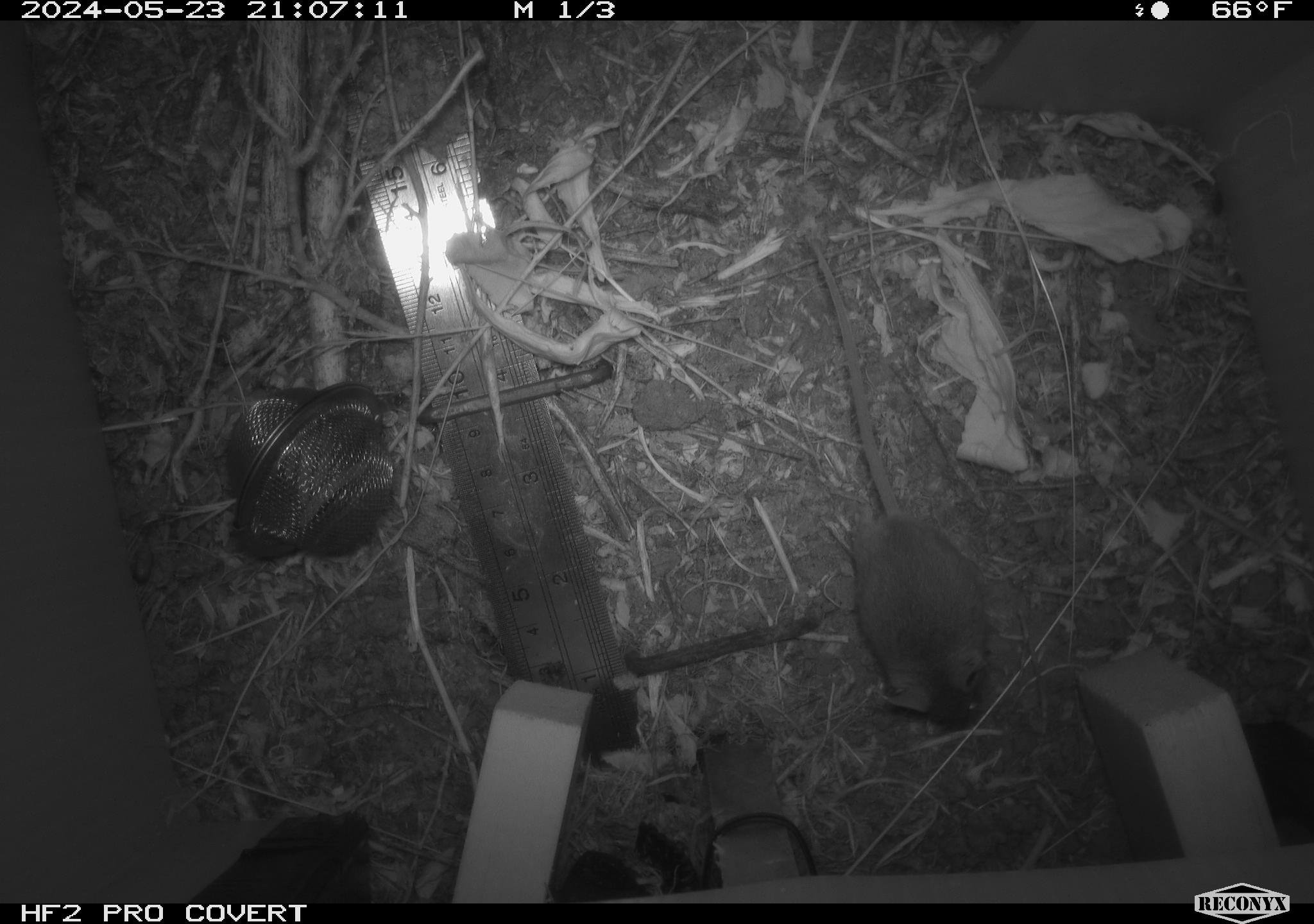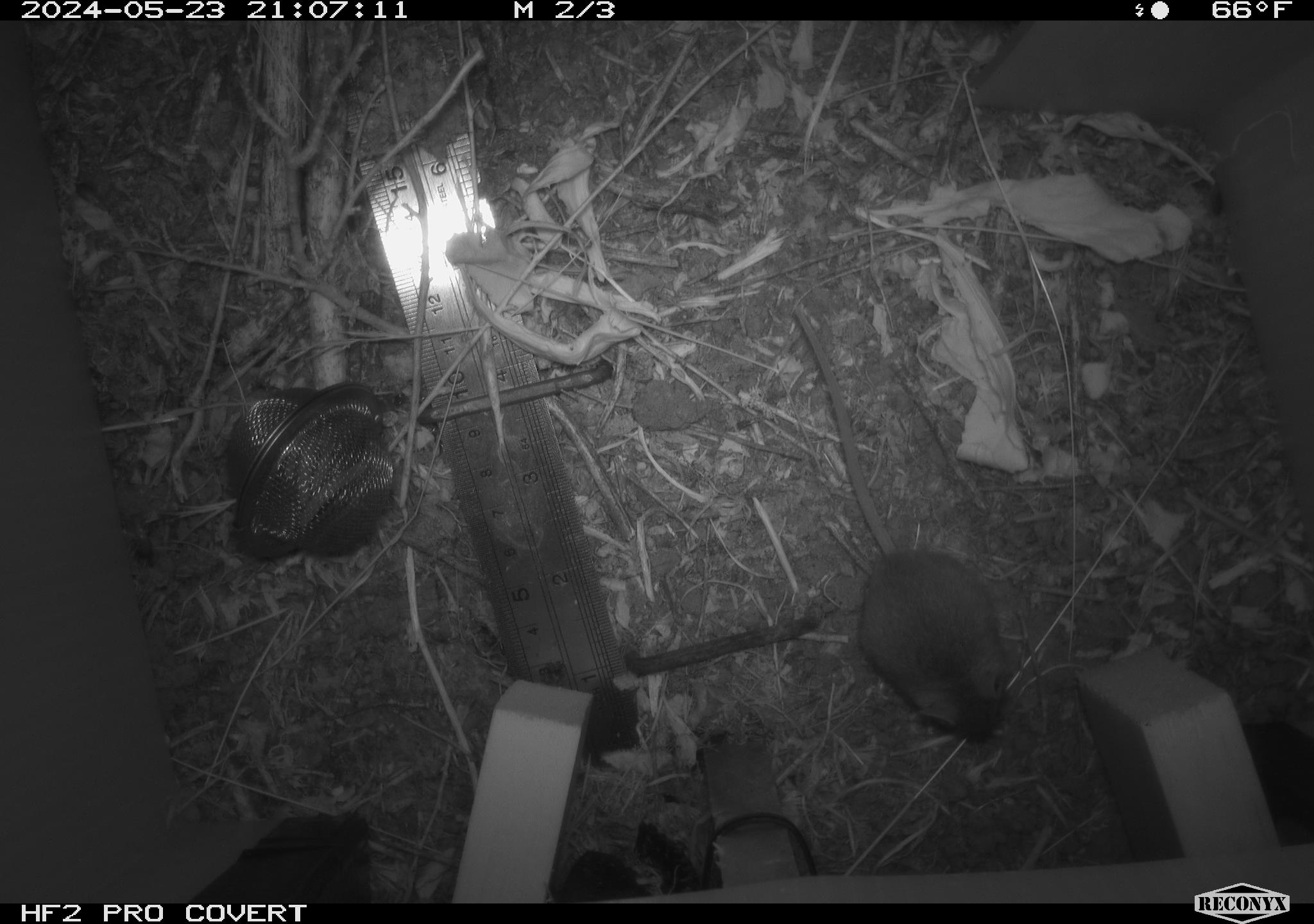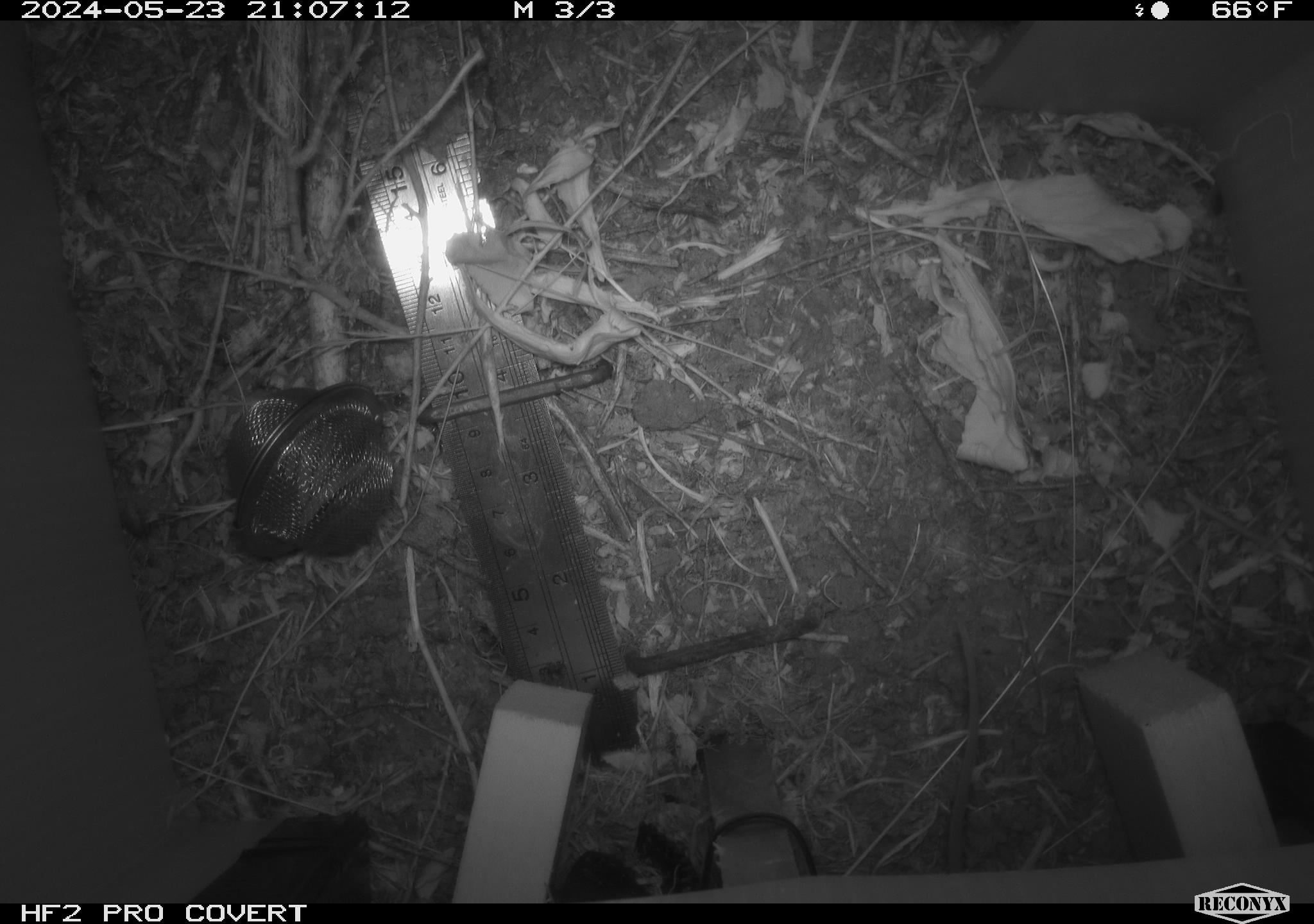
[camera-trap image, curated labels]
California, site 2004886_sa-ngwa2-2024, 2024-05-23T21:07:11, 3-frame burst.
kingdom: Animalia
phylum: Chordata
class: Mammalia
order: Rodentia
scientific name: Rodentia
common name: mouse species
Mouse species (Rodentia).